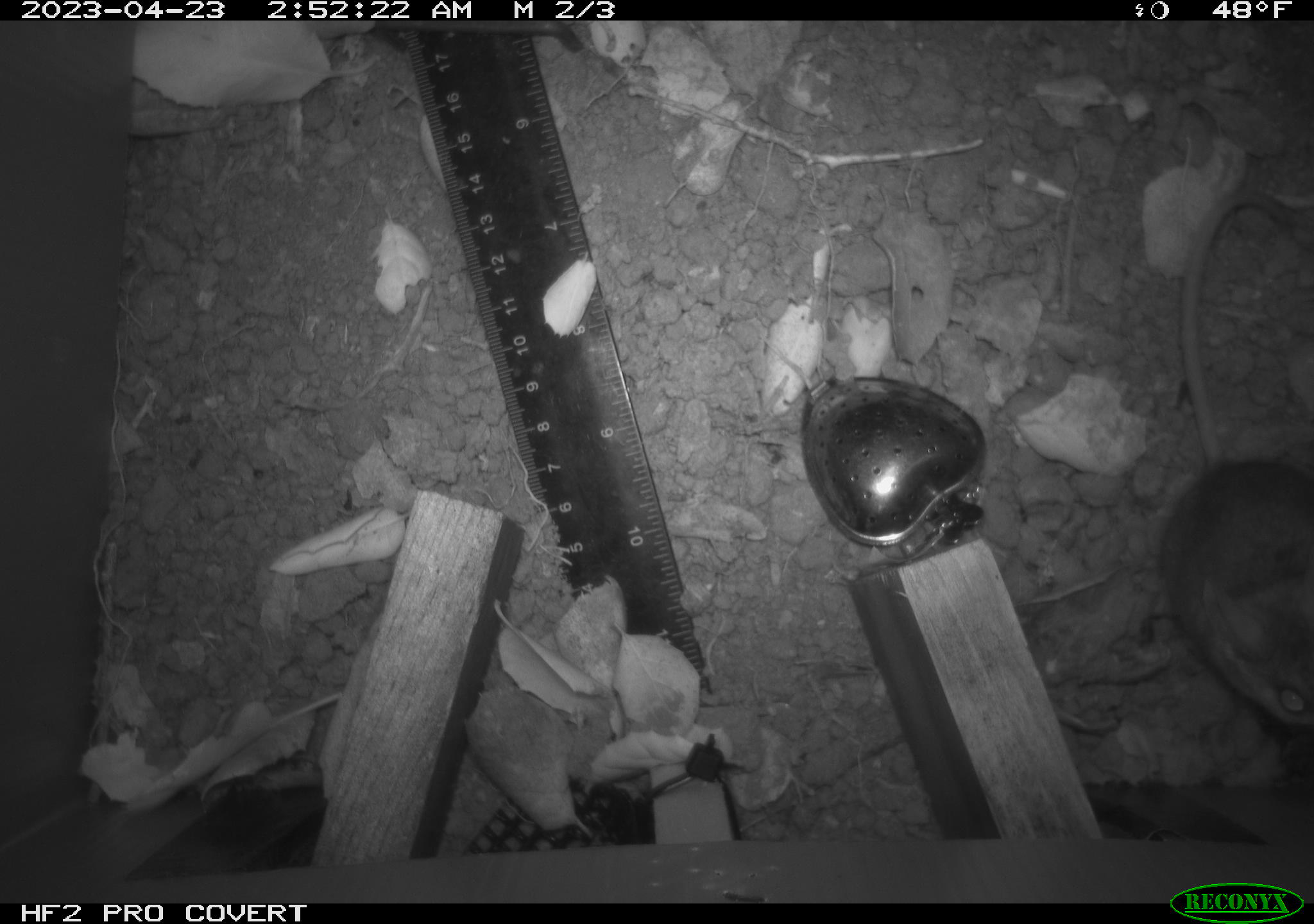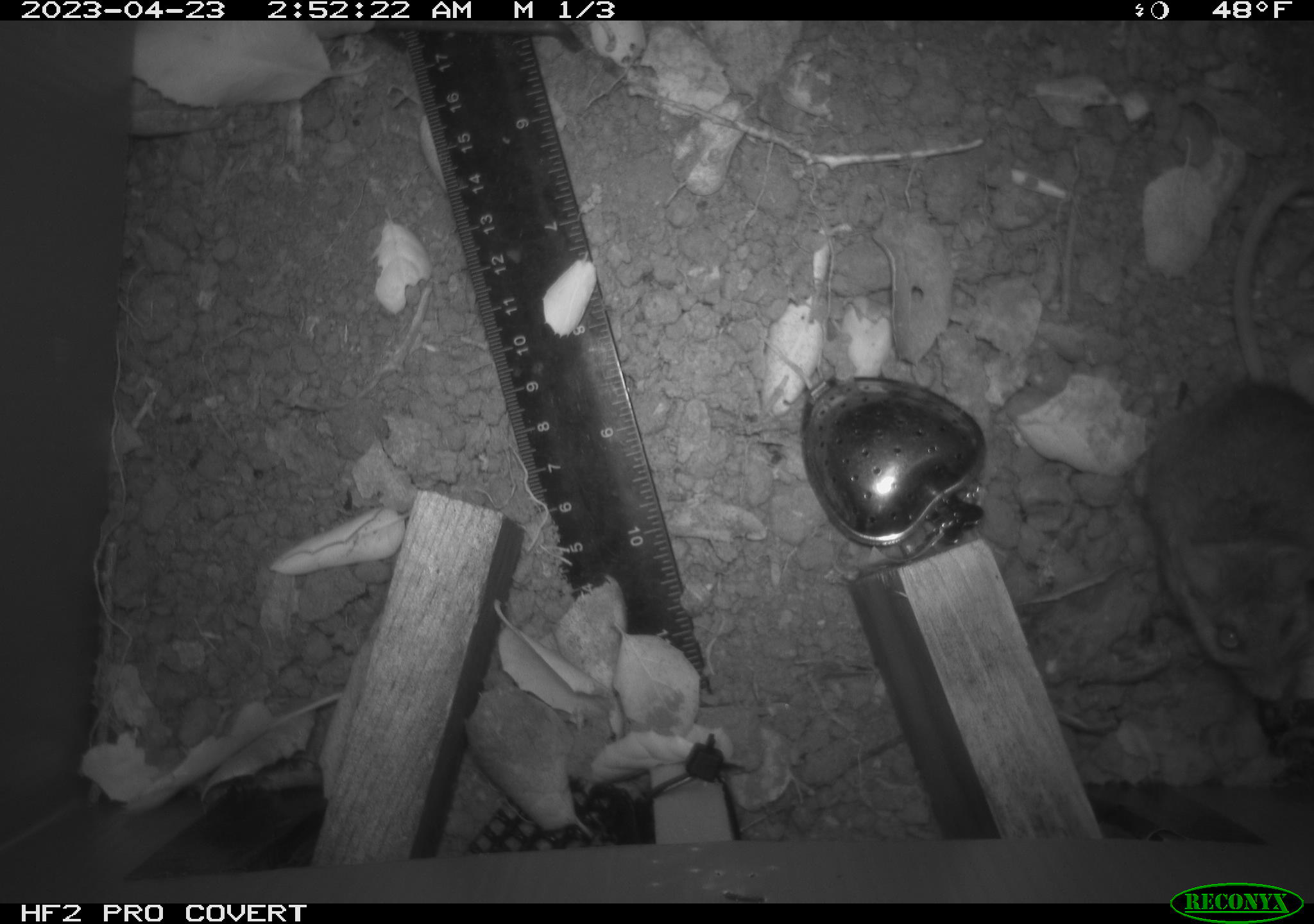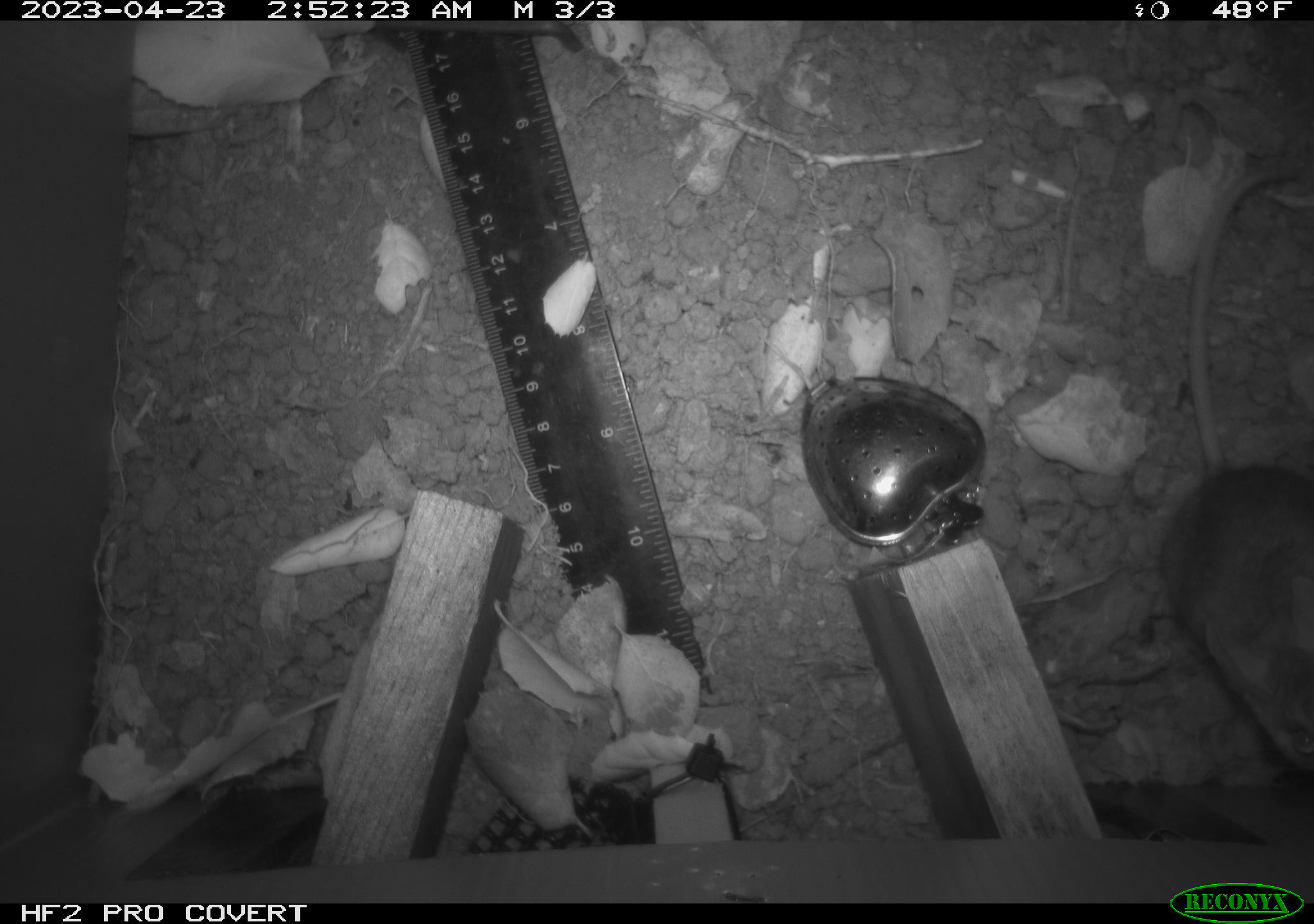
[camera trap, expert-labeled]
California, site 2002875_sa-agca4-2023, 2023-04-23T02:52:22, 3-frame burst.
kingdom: Animalia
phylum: Chordata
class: Mammalia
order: Rodentia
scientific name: Rodentia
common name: mouse species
Mouse species (Rodentia).